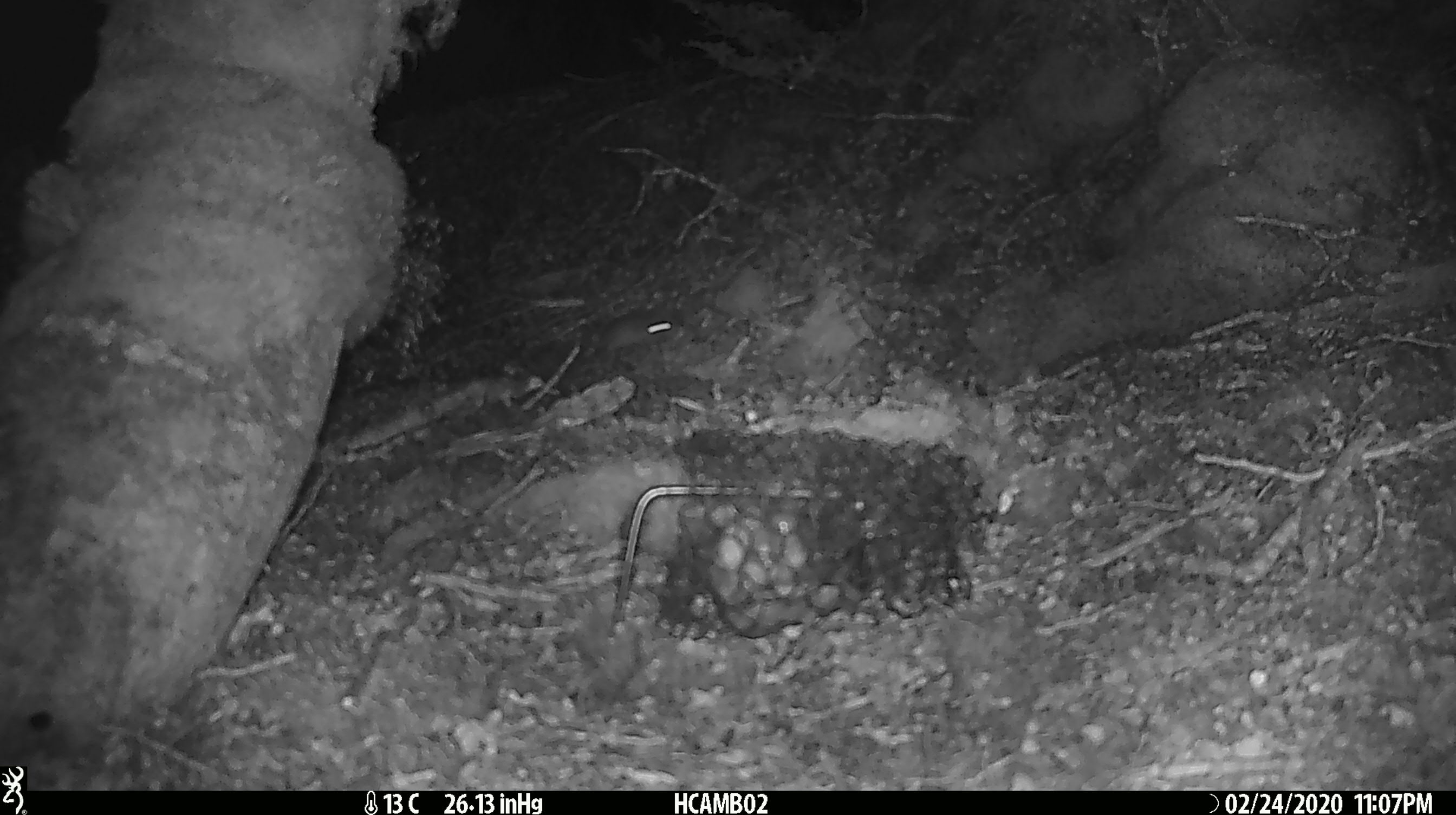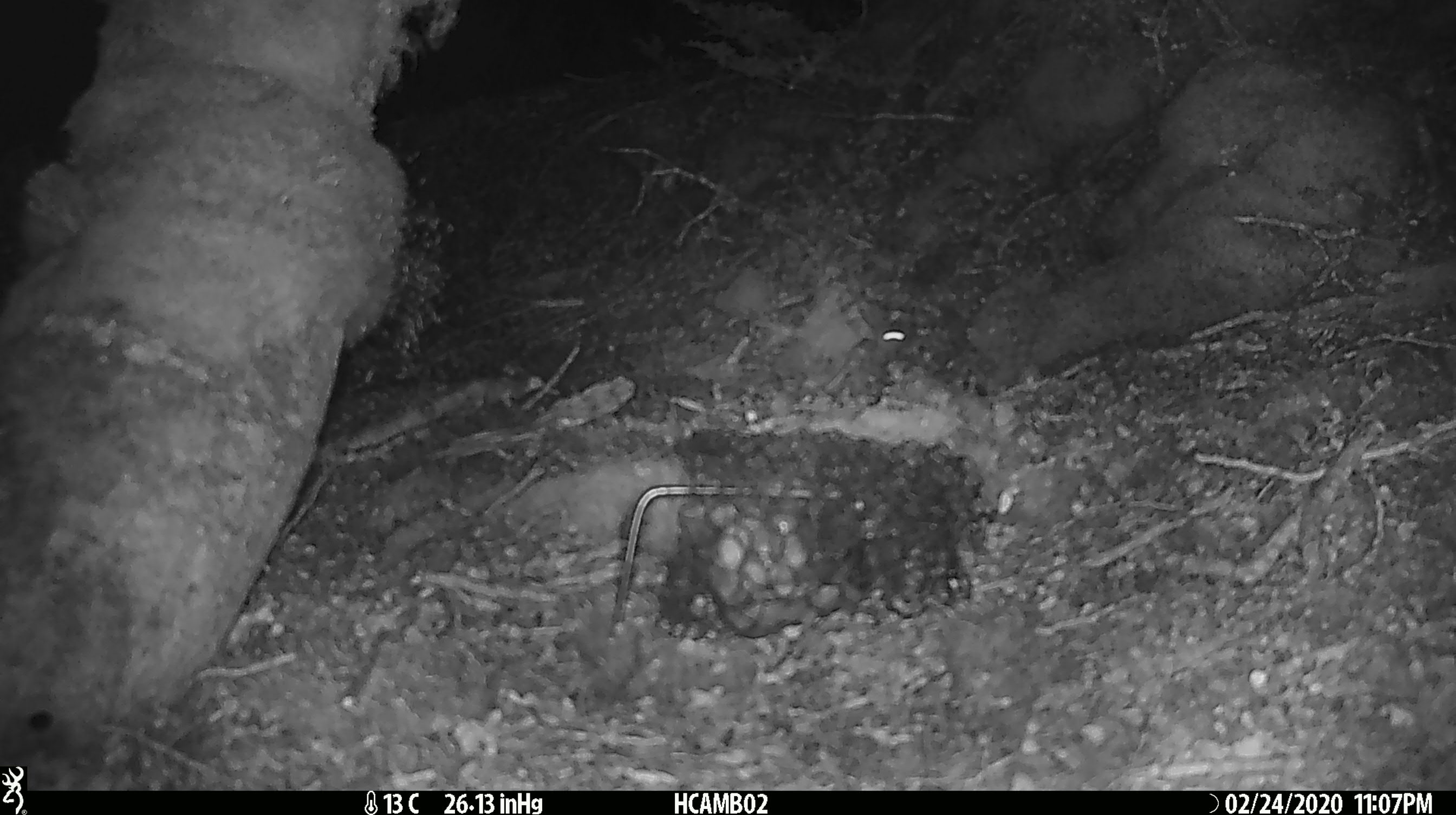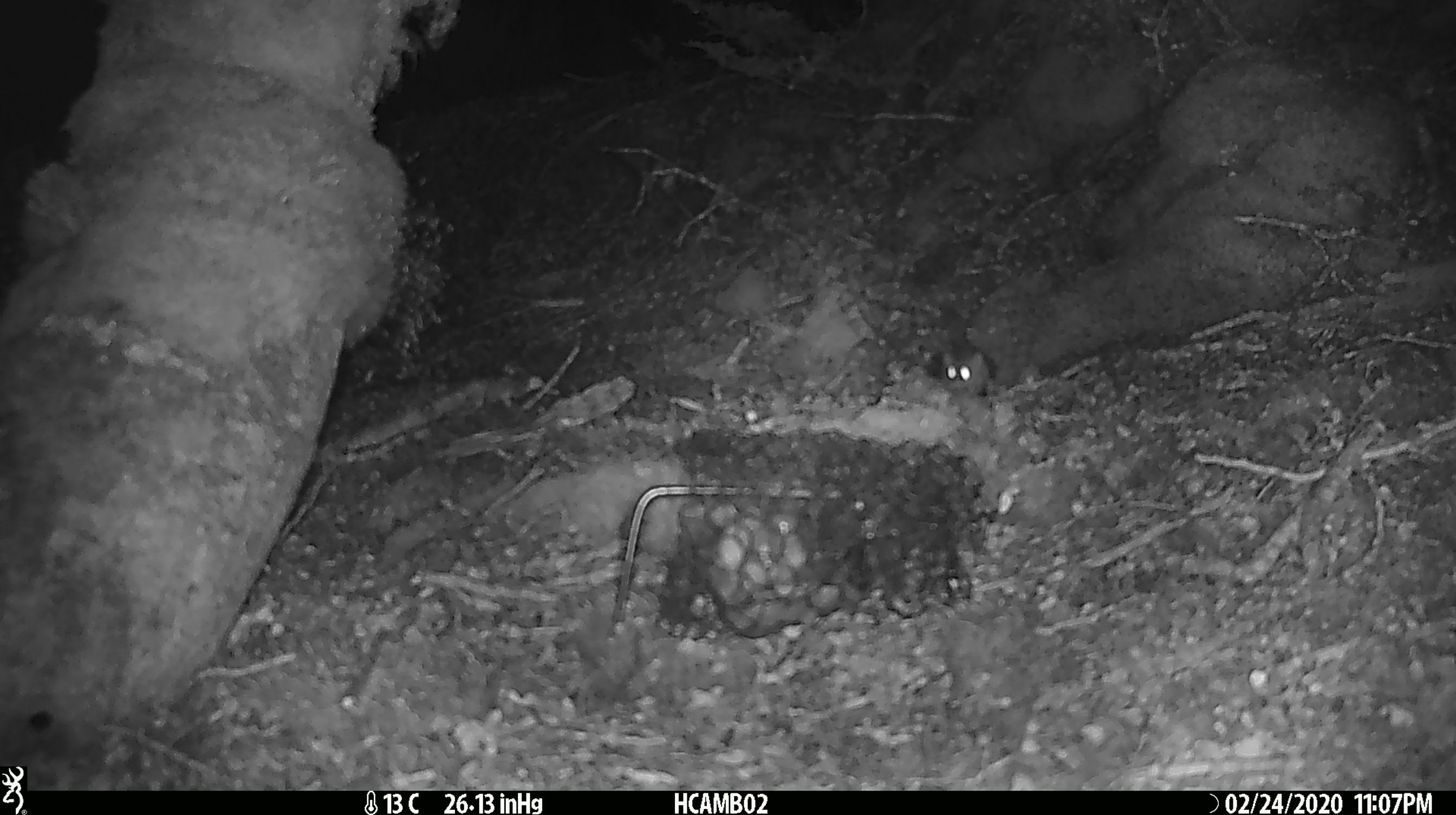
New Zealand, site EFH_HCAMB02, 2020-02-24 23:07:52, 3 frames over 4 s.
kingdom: Animalia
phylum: Chordata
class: Mammalia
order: Rodentia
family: Muridae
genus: Mus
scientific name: Mus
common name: mouse